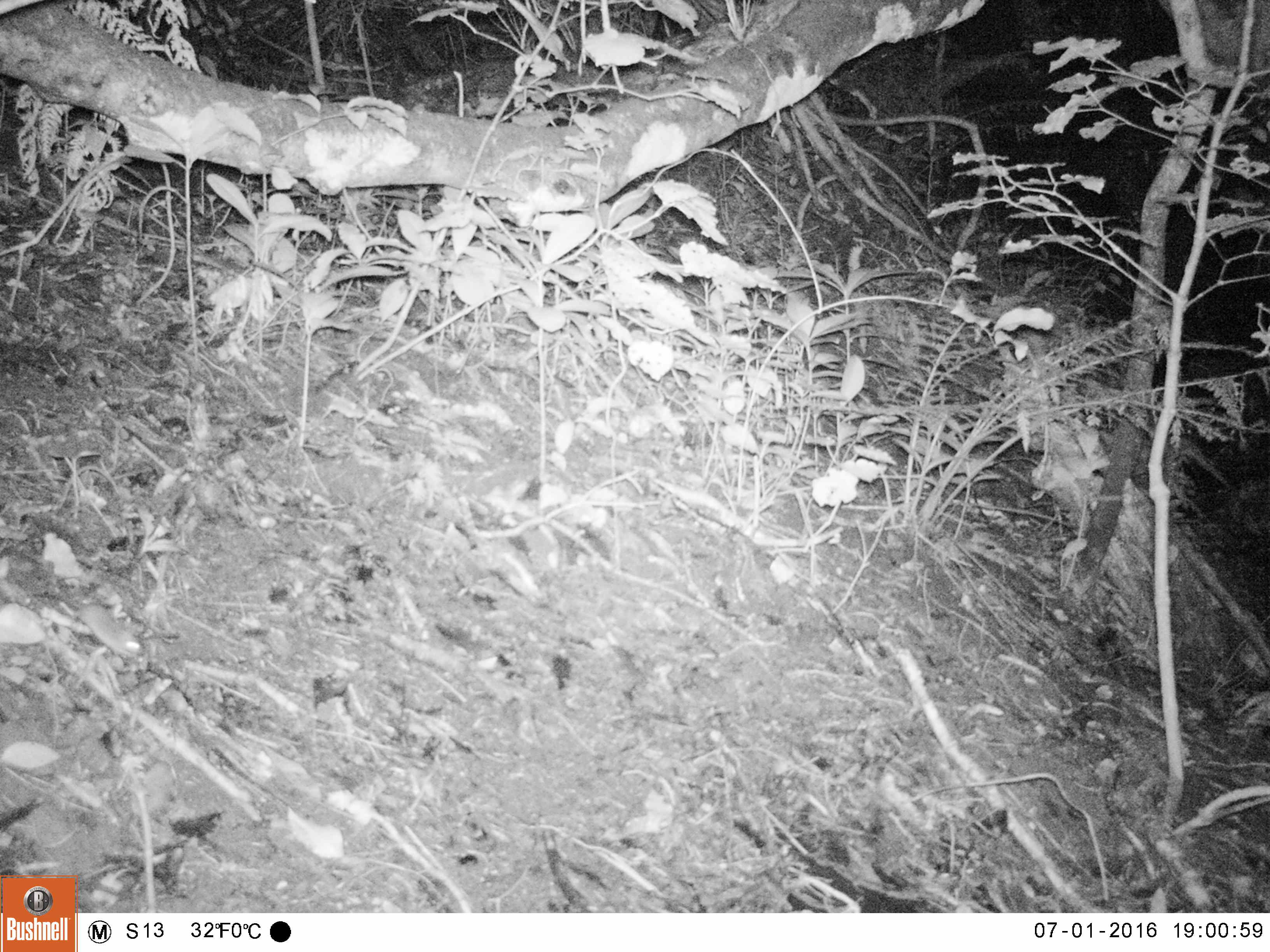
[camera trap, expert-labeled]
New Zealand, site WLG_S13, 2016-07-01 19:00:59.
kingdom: Animalia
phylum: Chordata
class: Mammalia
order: Rodentia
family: Muridae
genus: Mus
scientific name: Mus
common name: mouse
Mouse (Mus).